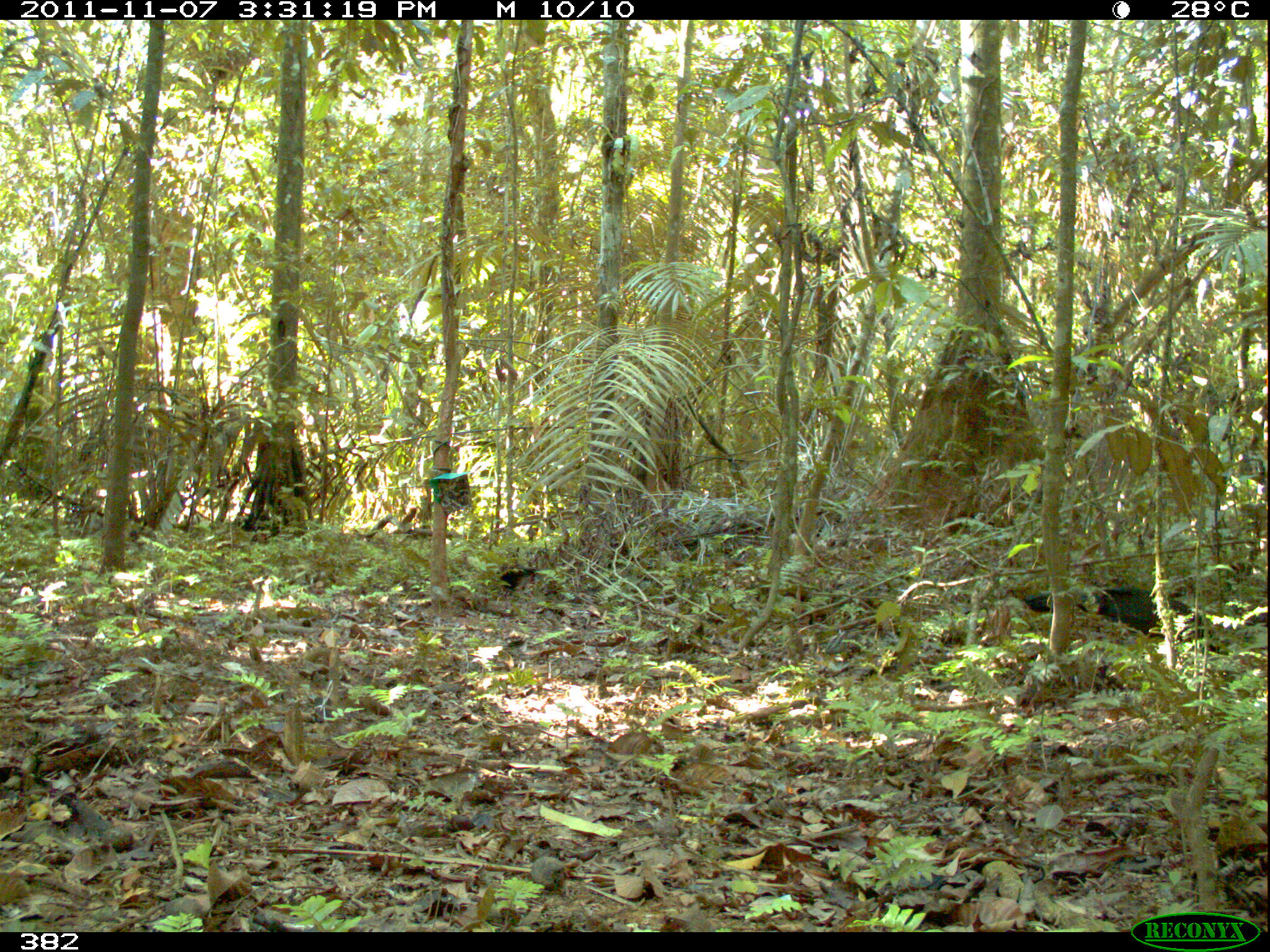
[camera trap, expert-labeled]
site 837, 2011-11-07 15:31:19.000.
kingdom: Animalia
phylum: Chordata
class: Aves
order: Galliformes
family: Cracidae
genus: Penelope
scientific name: Penelope jacquacu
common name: spix's guan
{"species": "Penelope jacquacu (spix's guan)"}